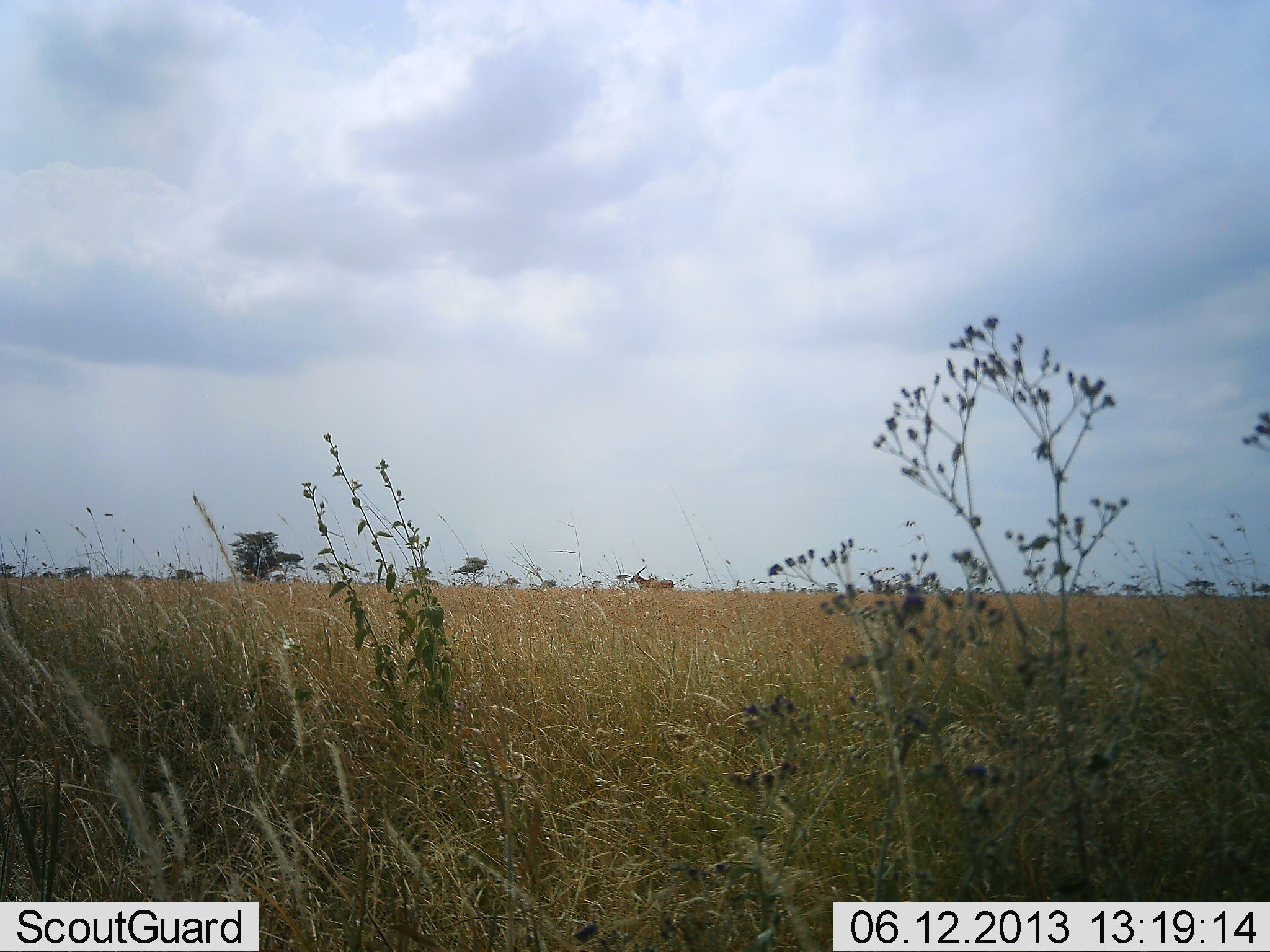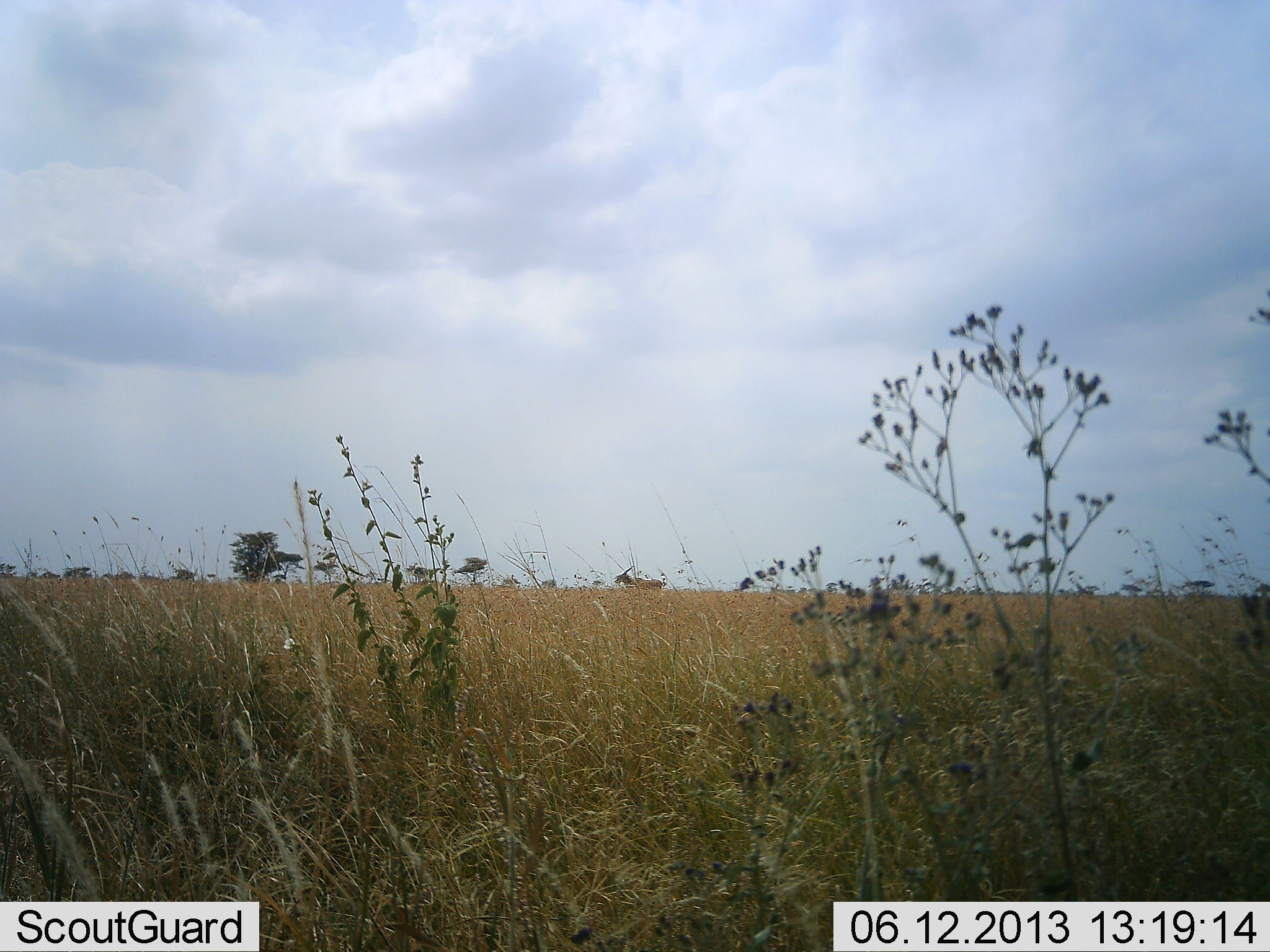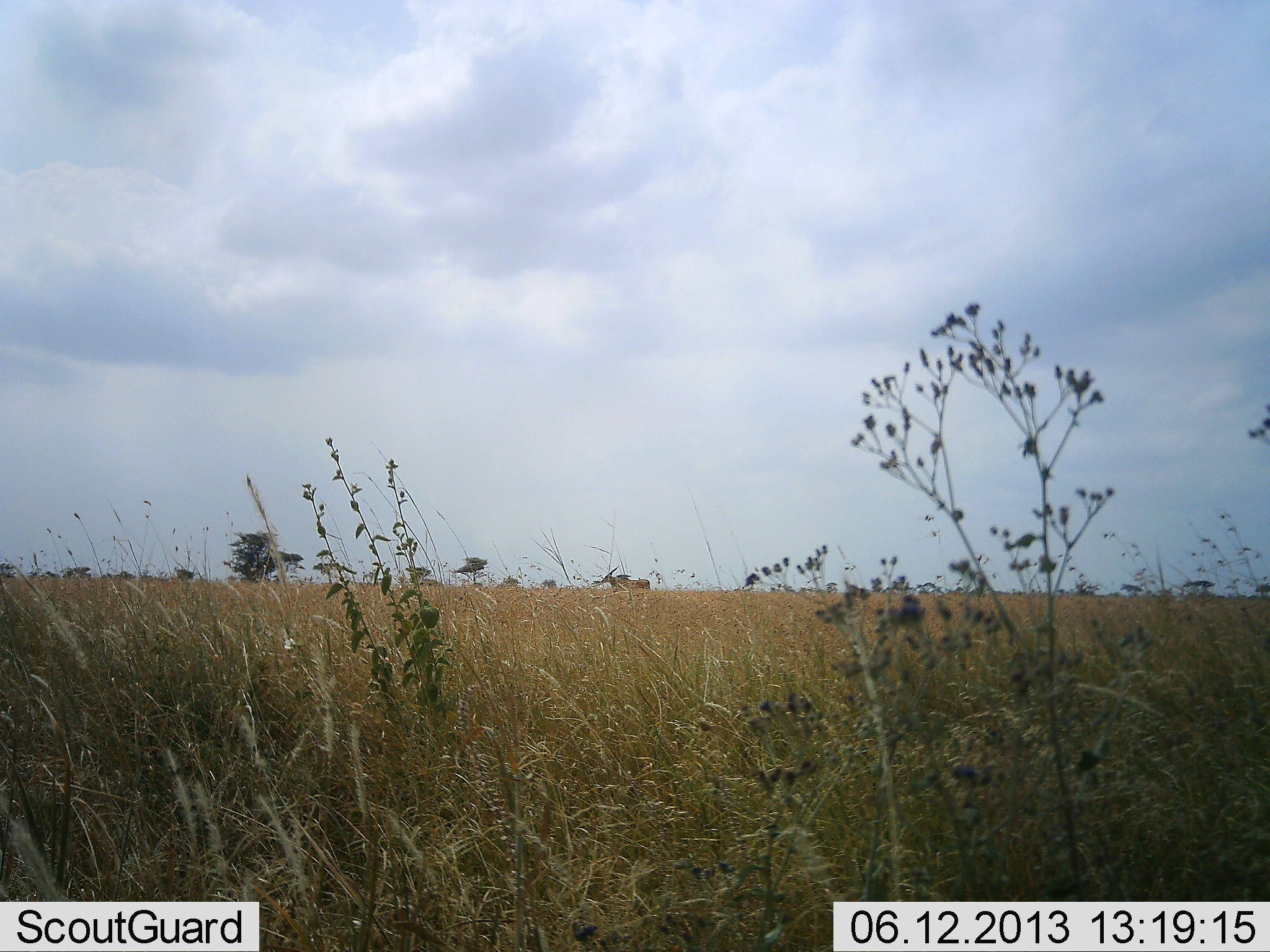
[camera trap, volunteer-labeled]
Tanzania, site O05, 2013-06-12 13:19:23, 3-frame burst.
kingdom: Animalia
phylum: Chordata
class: Mammalia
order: Artiodactyla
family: Bovidae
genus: Tragelaphus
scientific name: Tragelaphus oryx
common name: eland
Eland (Tragelaphus oryx), count 1. Behavior (volunteer vote fractions): standing 0%, resting 0%, moving 100%, interacting 0%. Young present (vote fraction): 0%. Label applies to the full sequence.